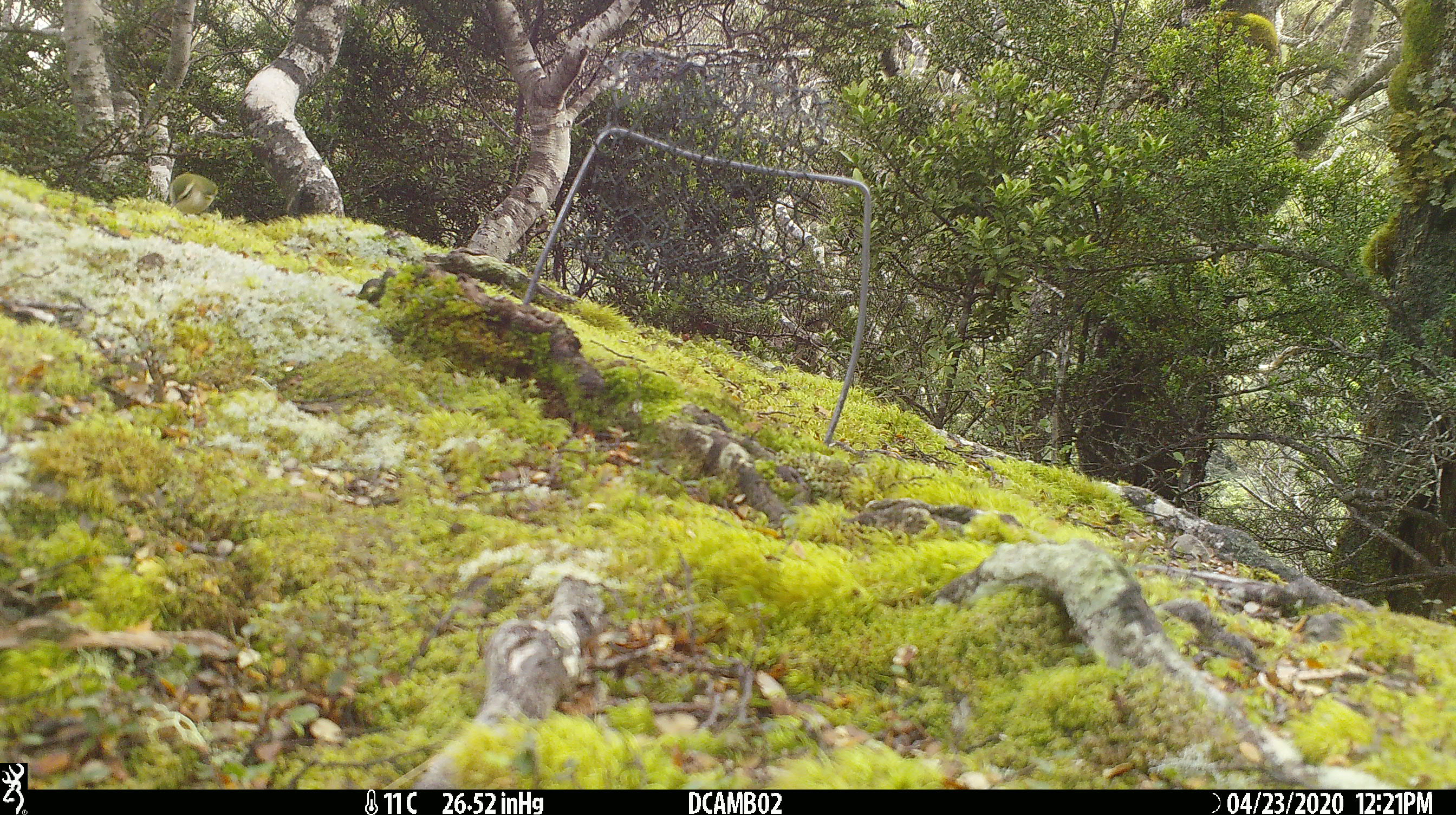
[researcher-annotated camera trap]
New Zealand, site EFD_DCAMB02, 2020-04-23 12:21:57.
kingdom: Animalia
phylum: Chordata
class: Aves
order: Passeriformes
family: Acanthisittidae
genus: Acanthisitta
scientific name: Acanthisitta chloris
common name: rifleman